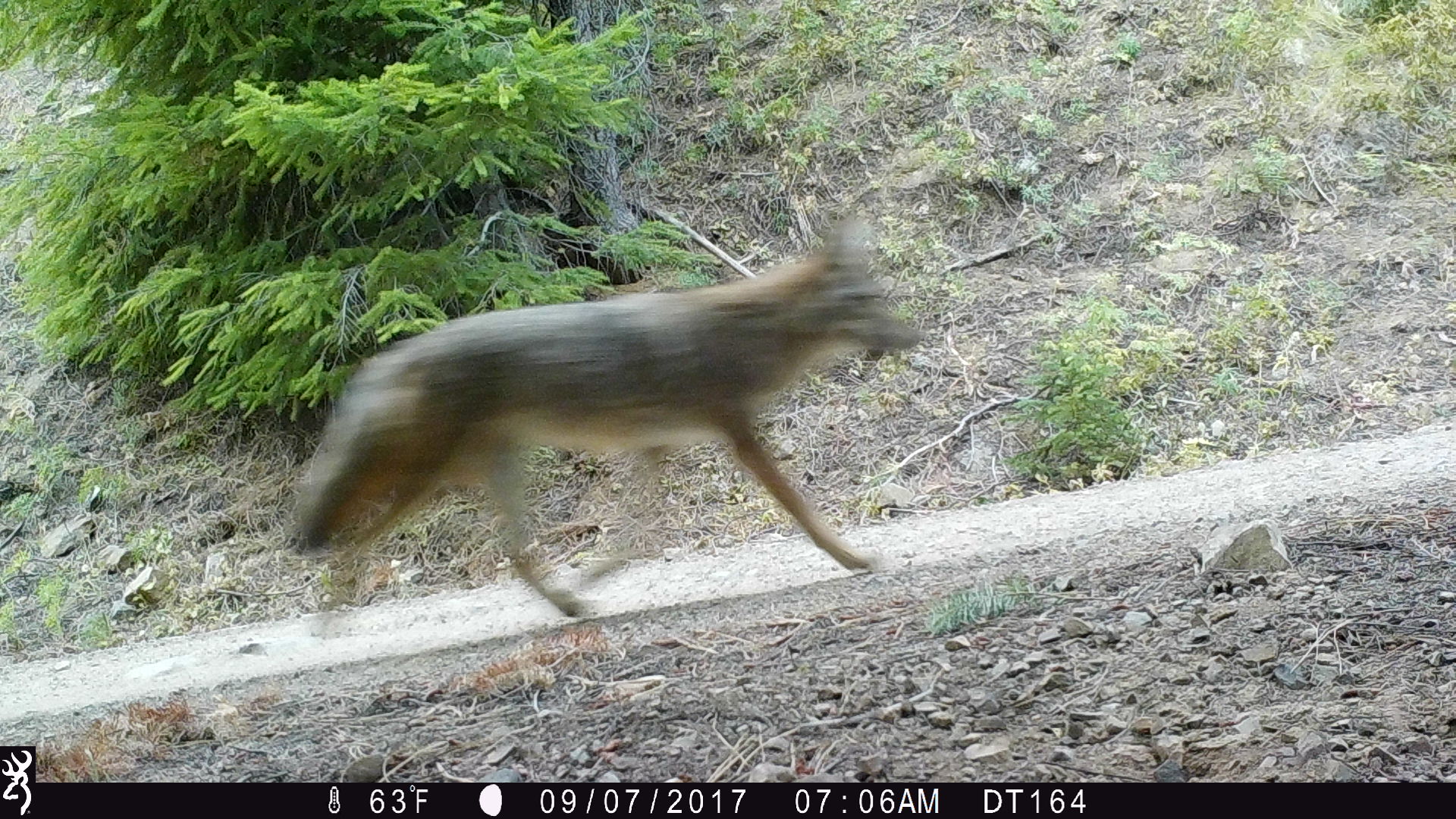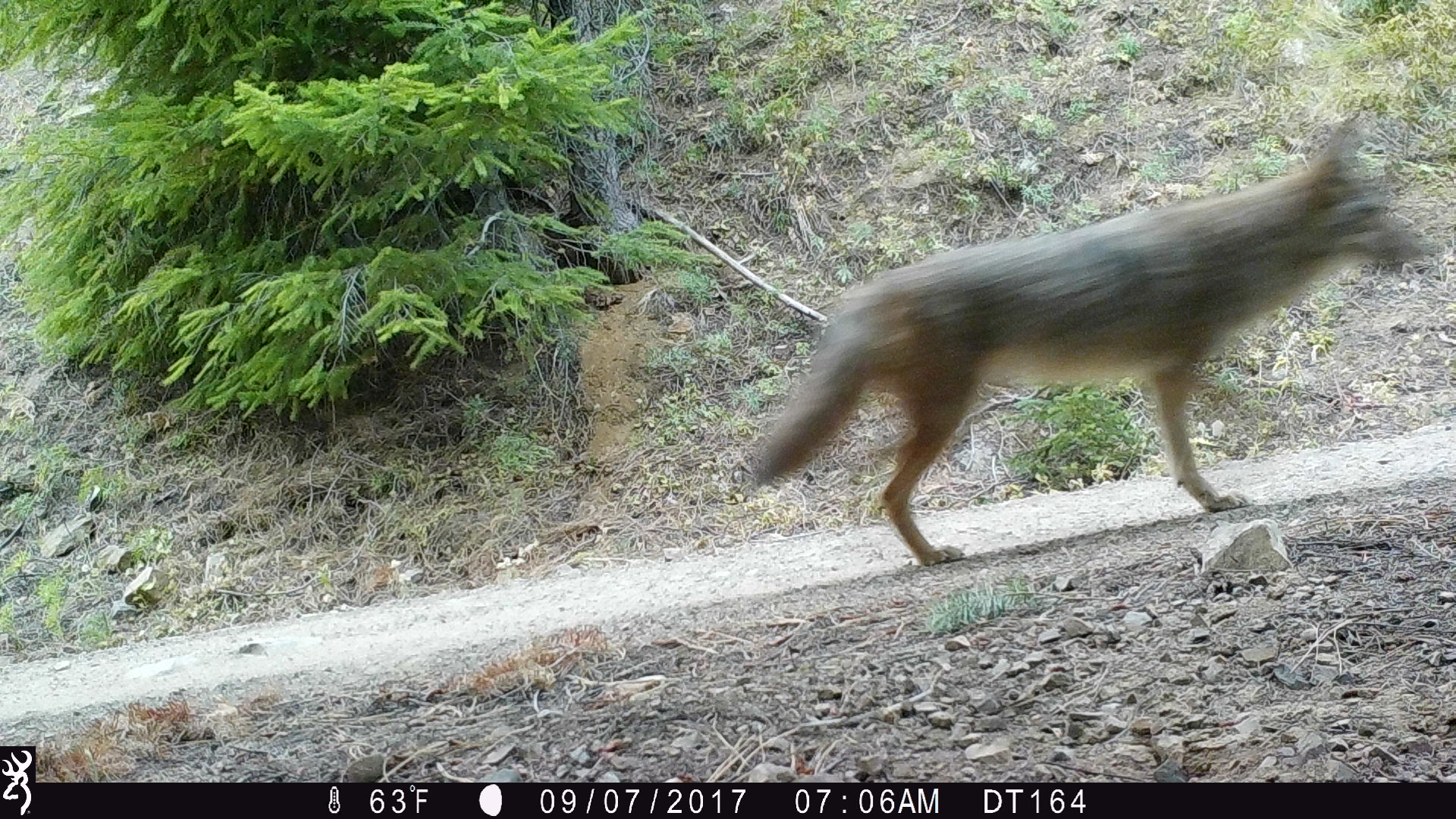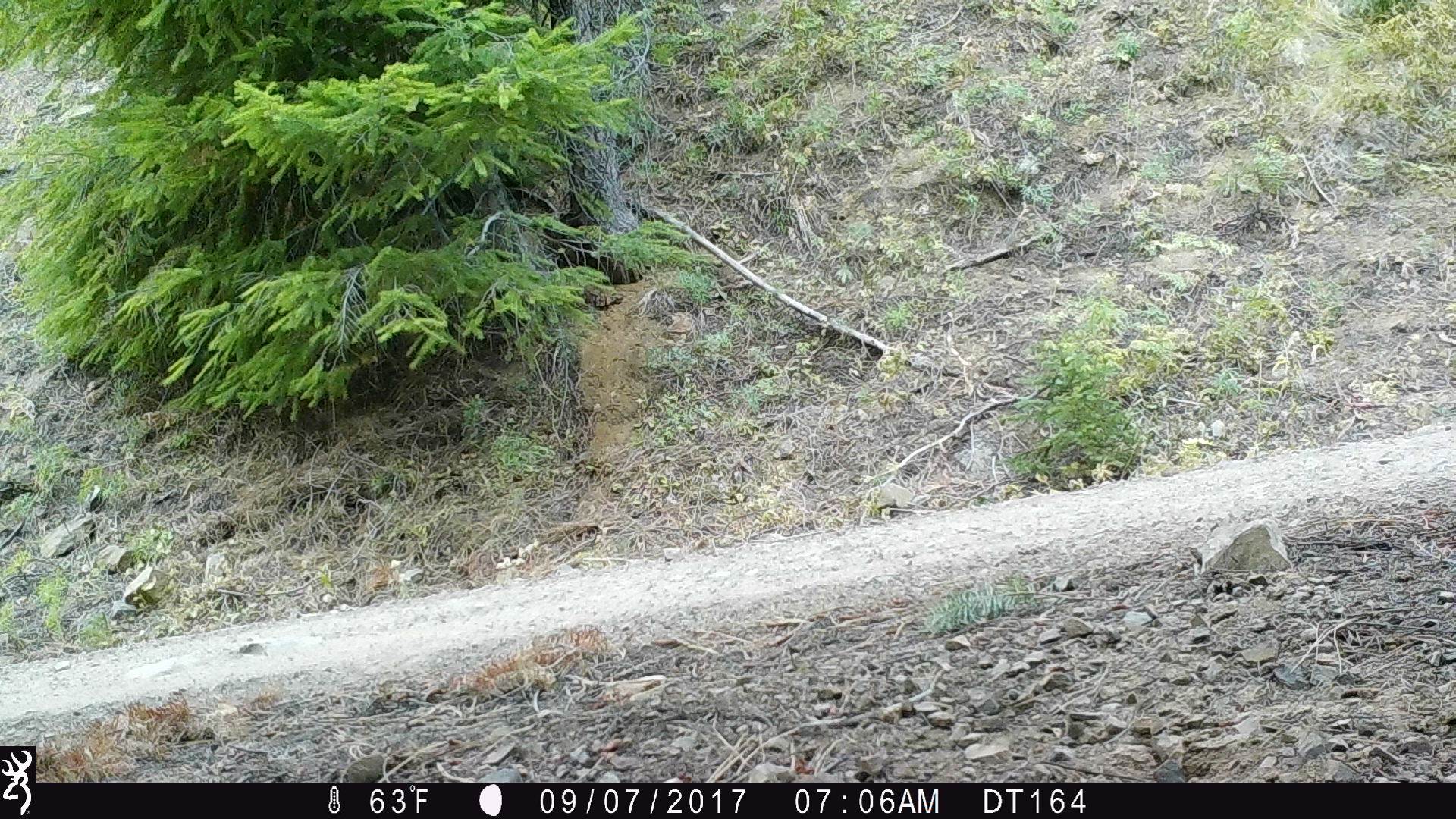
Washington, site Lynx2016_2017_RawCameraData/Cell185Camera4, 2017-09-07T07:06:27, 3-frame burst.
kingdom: Animalia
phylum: Chordata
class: Mammalia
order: Carnivora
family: Canidae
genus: Canis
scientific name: Canis latrans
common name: coyote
Canis latrans (coyote). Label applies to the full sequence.